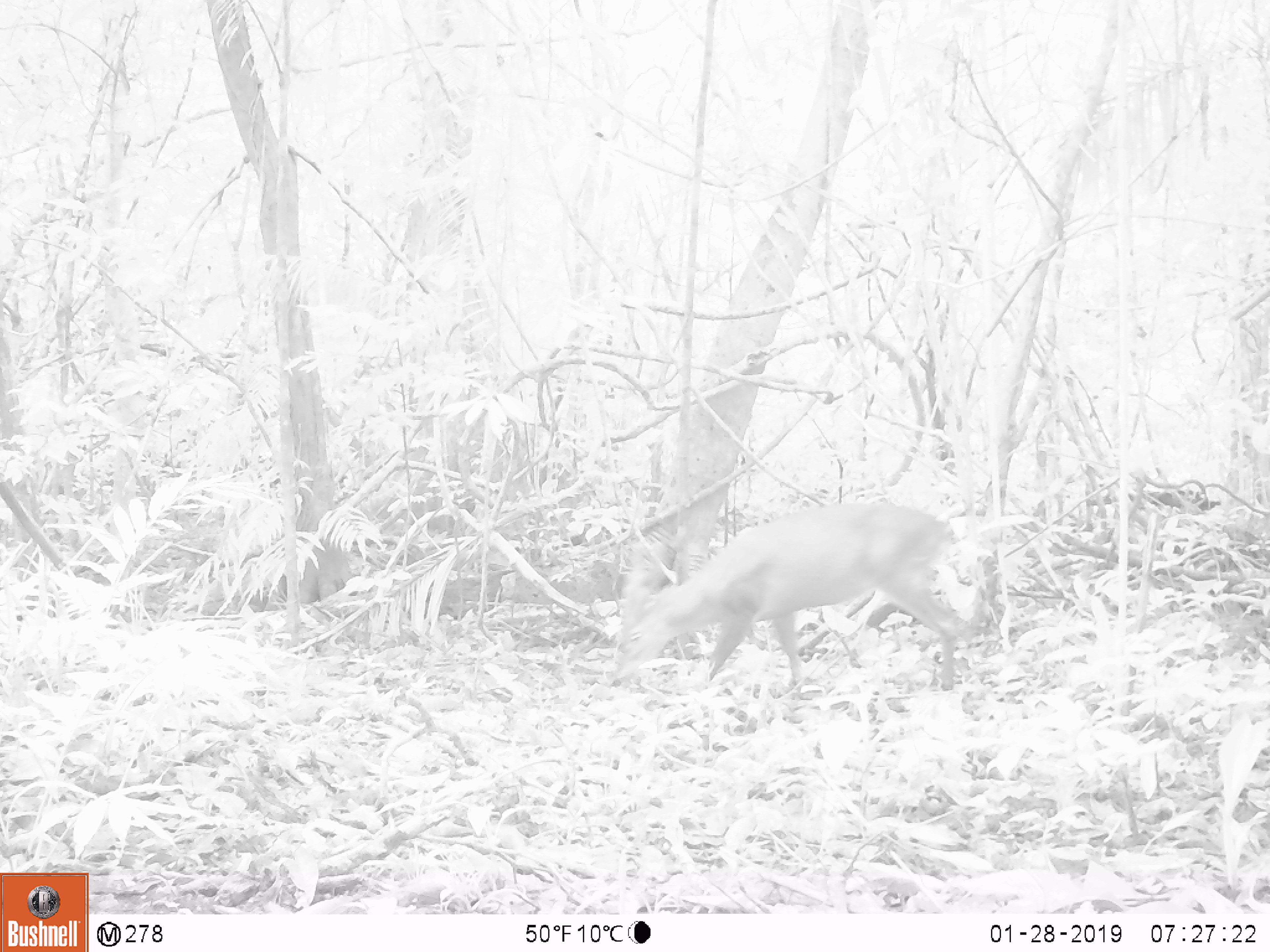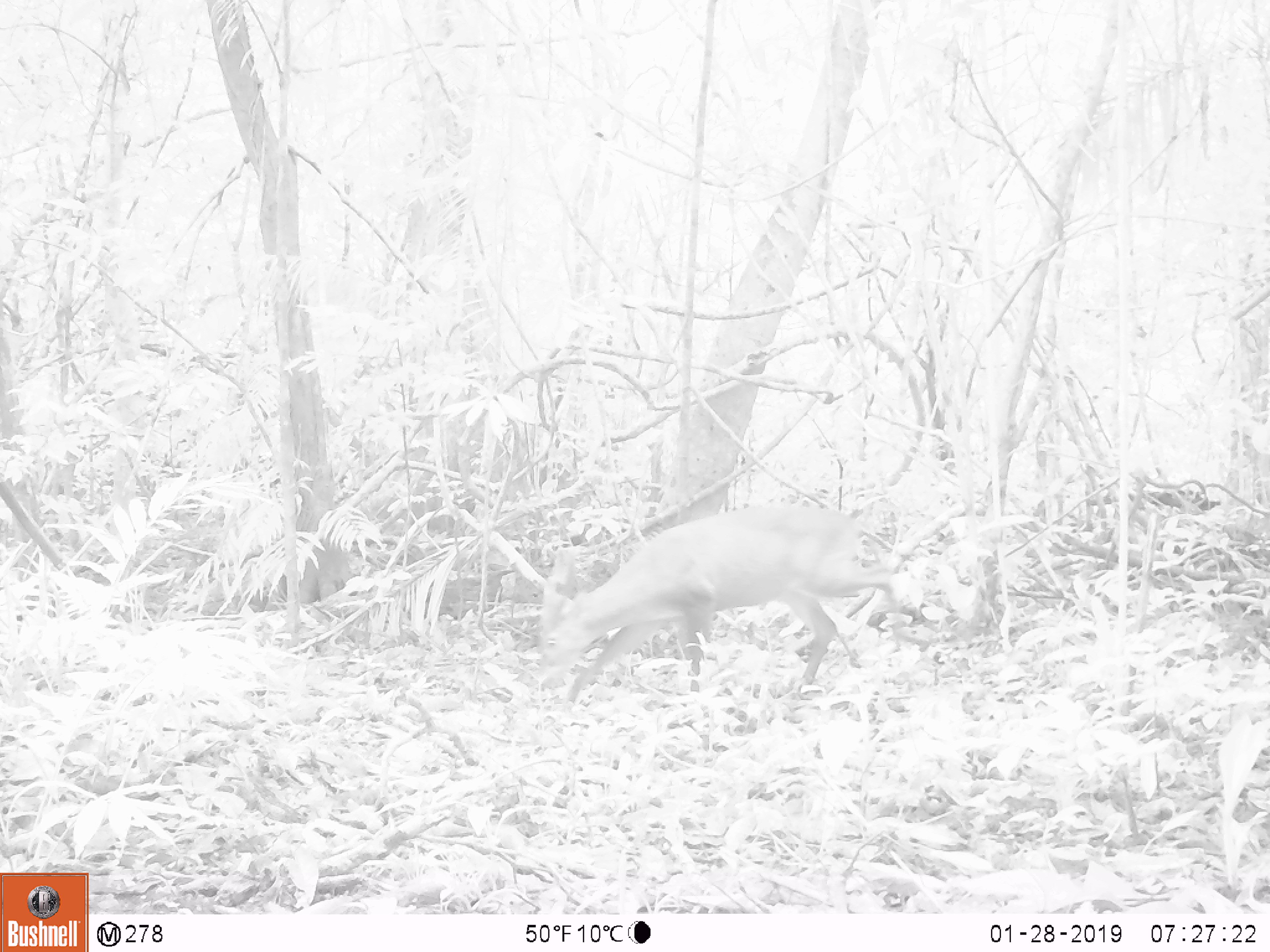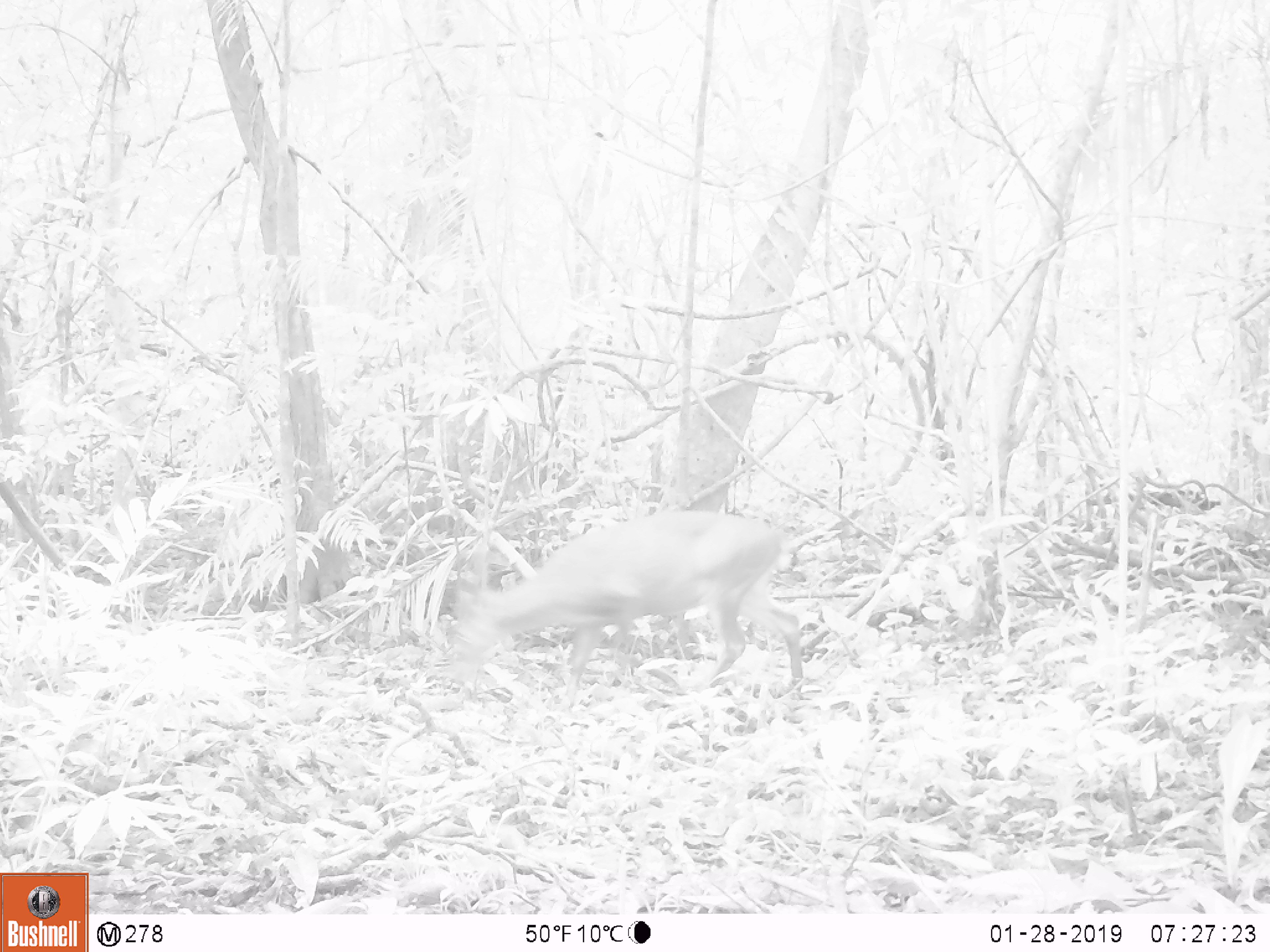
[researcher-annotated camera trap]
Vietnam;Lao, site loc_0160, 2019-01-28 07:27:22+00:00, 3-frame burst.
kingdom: Animalia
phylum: Chordata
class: Mammalia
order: Artiodactyla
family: Cervidae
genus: Muntiacus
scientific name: Muntiacus vuquangensis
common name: large-antlered muntjac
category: large antlered muntjac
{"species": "large antlered muntjac (large-antlered muntjac) (Muntiacus vuquangensis)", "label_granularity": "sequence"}